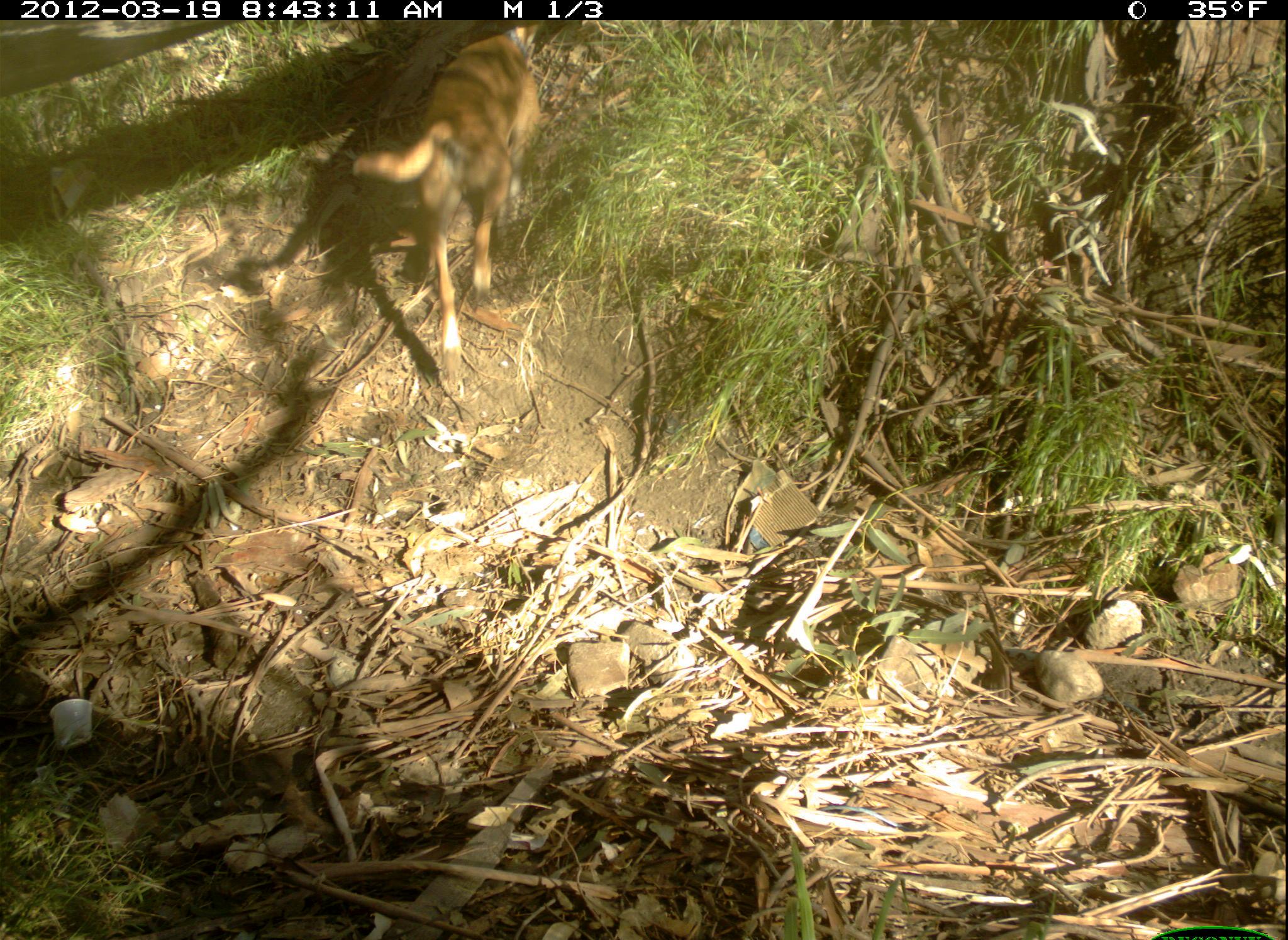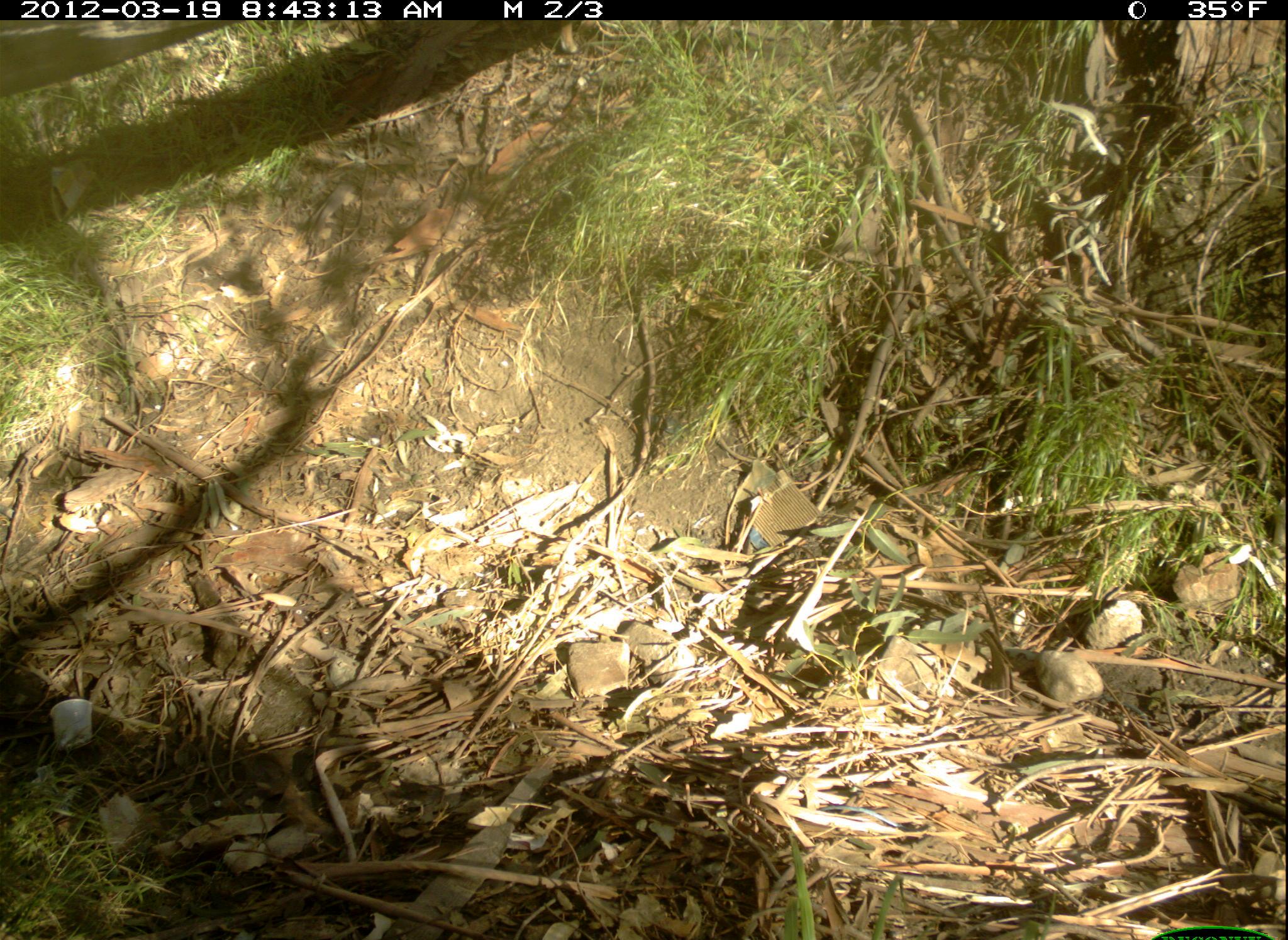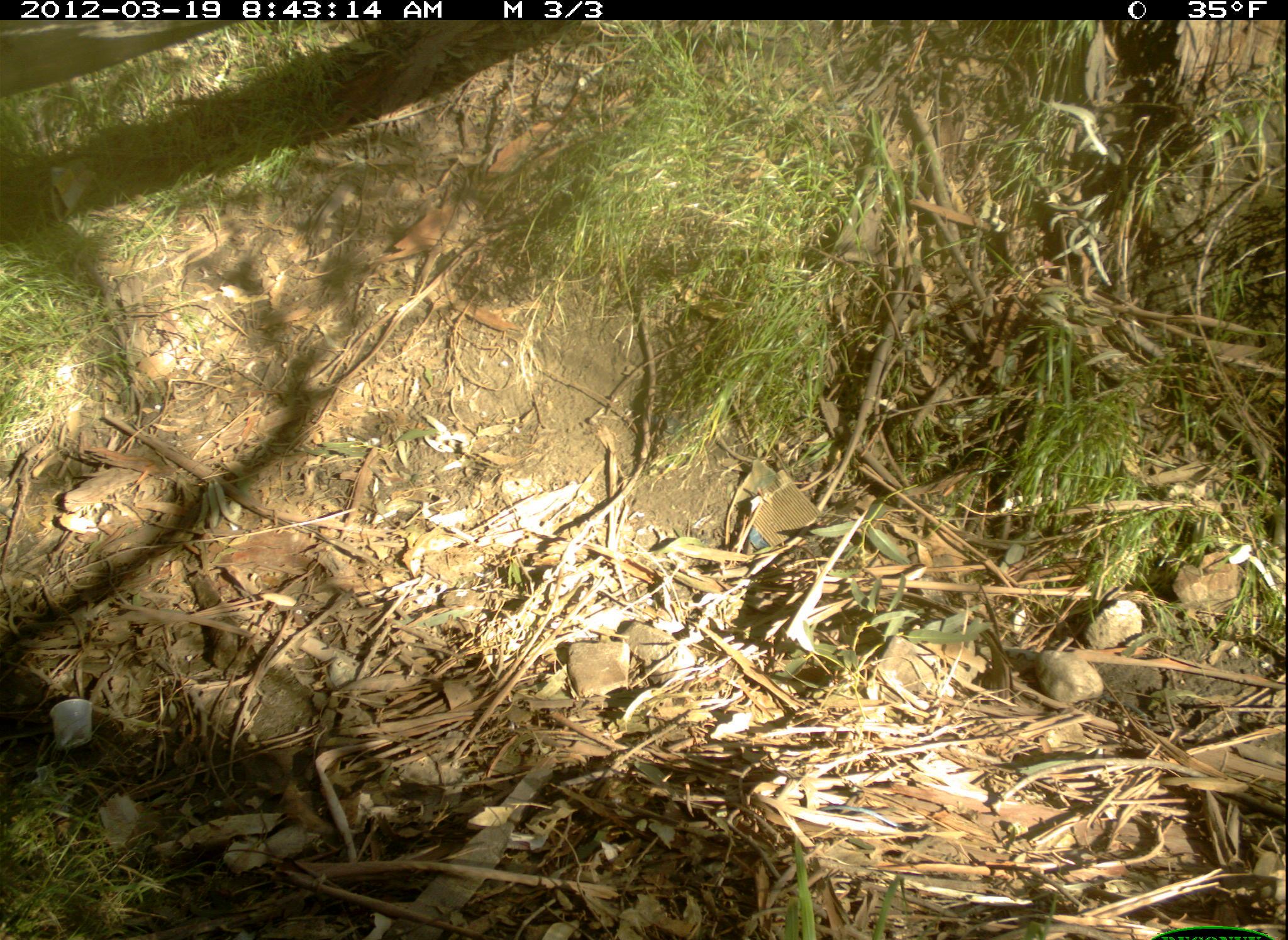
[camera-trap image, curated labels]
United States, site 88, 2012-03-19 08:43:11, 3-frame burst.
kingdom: Animalia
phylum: Chordata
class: Mammalia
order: Carnivora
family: Canidae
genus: Canis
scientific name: Canis familiaris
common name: domestic dog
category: dog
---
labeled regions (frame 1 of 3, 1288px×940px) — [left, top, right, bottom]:
dog: [335, 24, 560, 388]